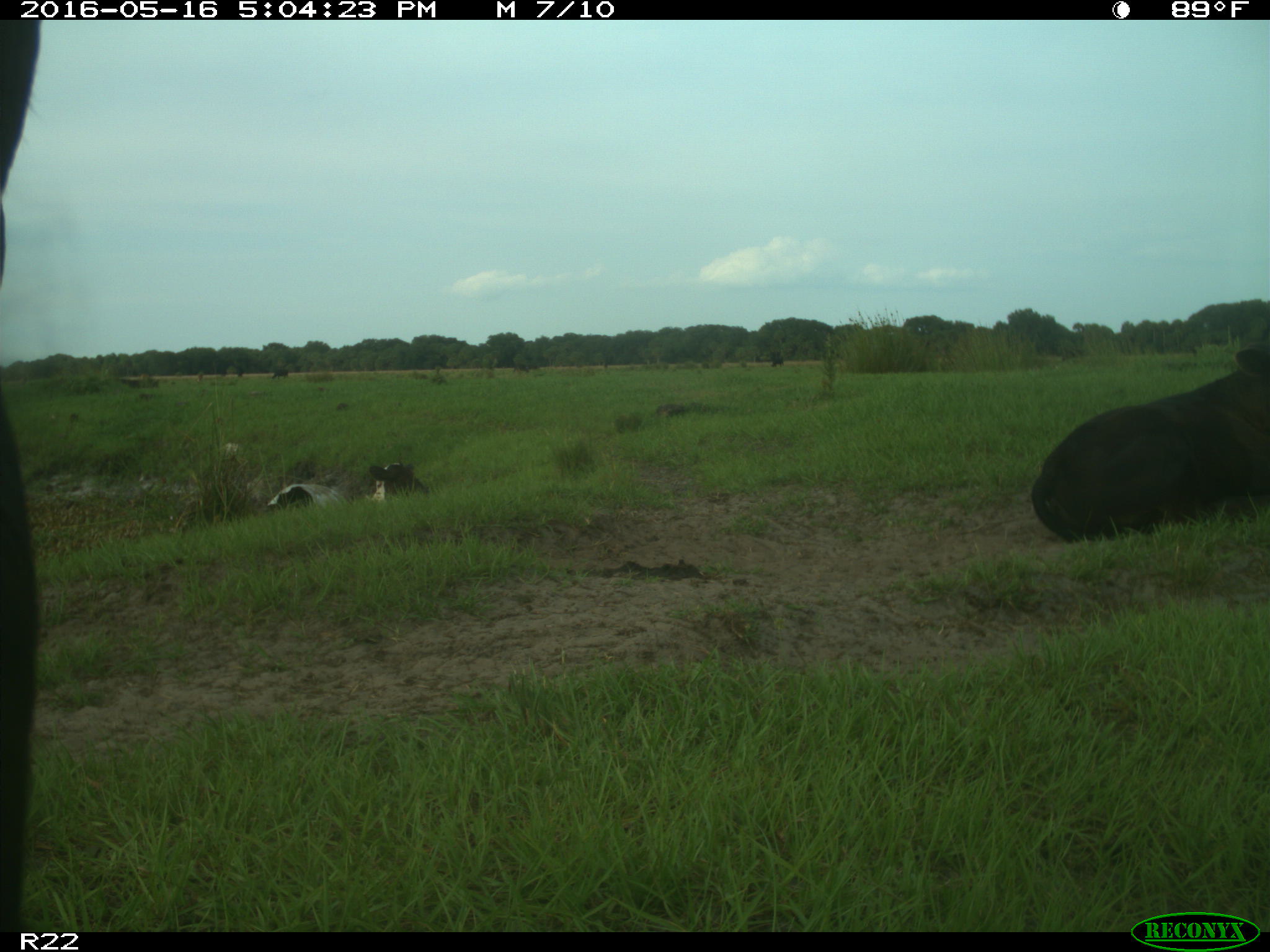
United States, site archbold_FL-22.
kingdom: Animalia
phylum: Chordata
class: Mammalia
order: Artiodactyla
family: Bovidae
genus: Bos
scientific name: Bos taurus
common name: domestic cow